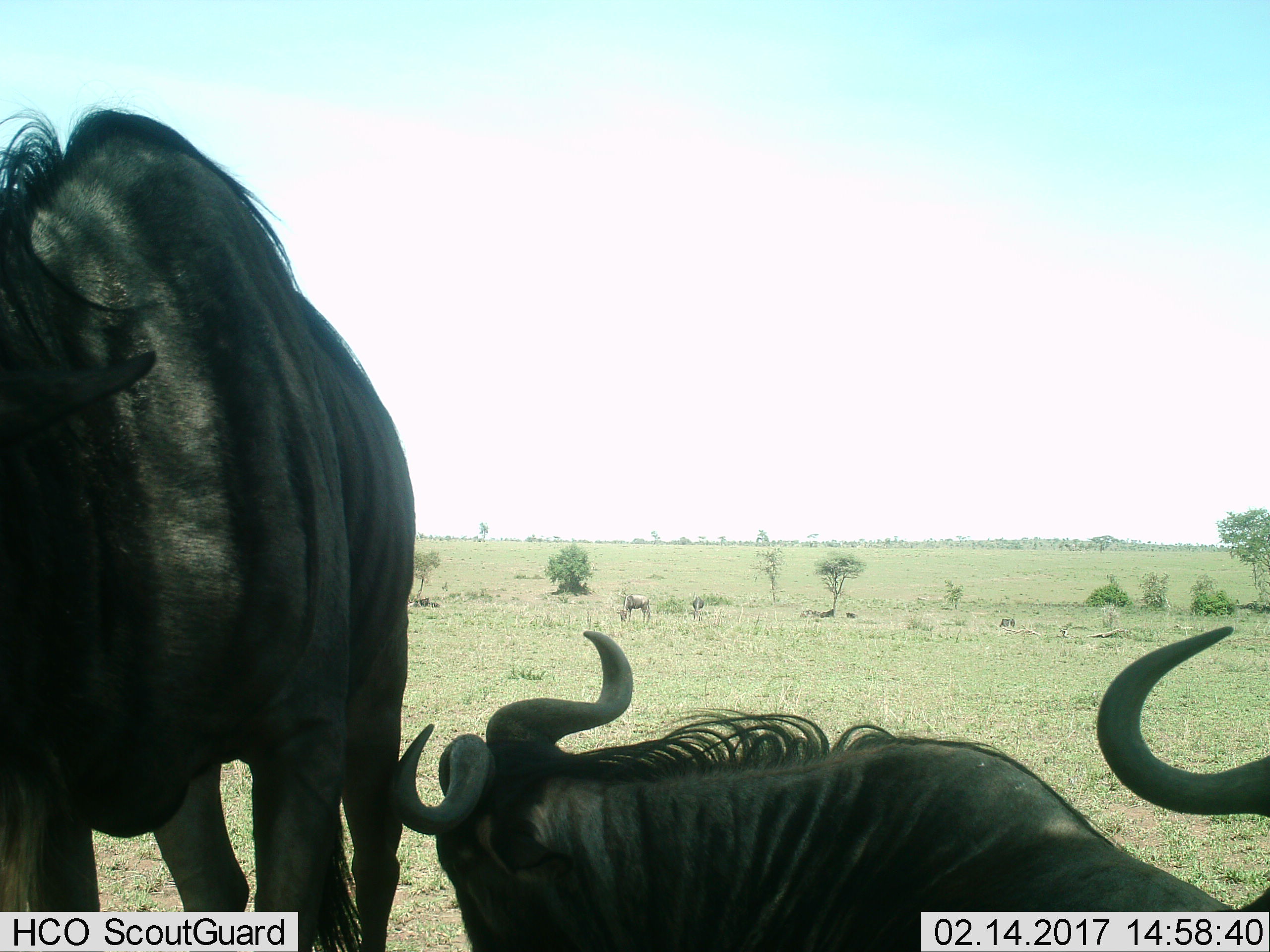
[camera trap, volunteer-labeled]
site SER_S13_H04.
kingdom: Animalia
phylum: Chordata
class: Mammalia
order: Artiodactyla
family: Bovidae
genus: Connochaetes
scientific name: Connochaetes taurinus taurinus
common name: blue wildebeest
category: wildebeestblue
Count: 4.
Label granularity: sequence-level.